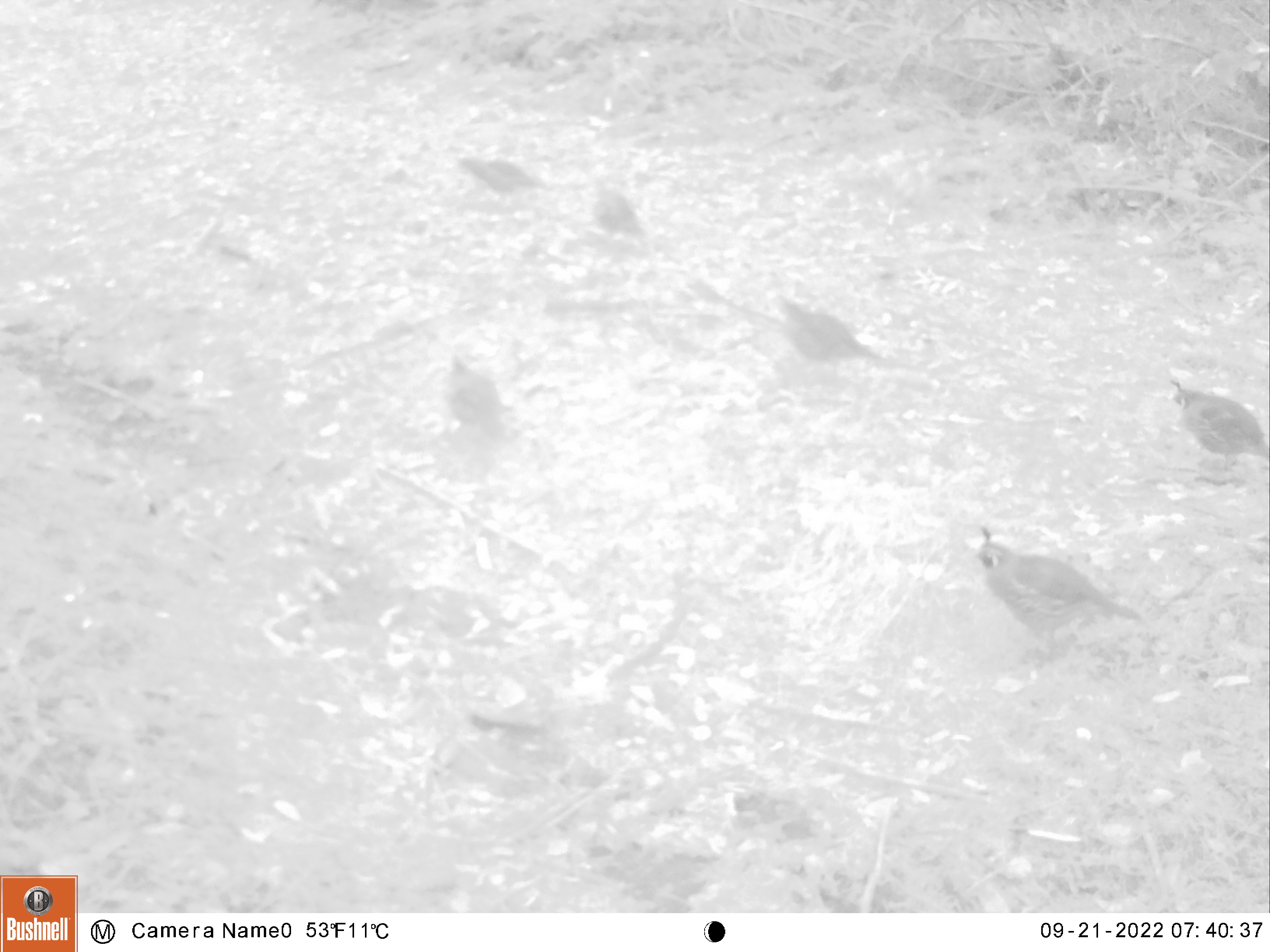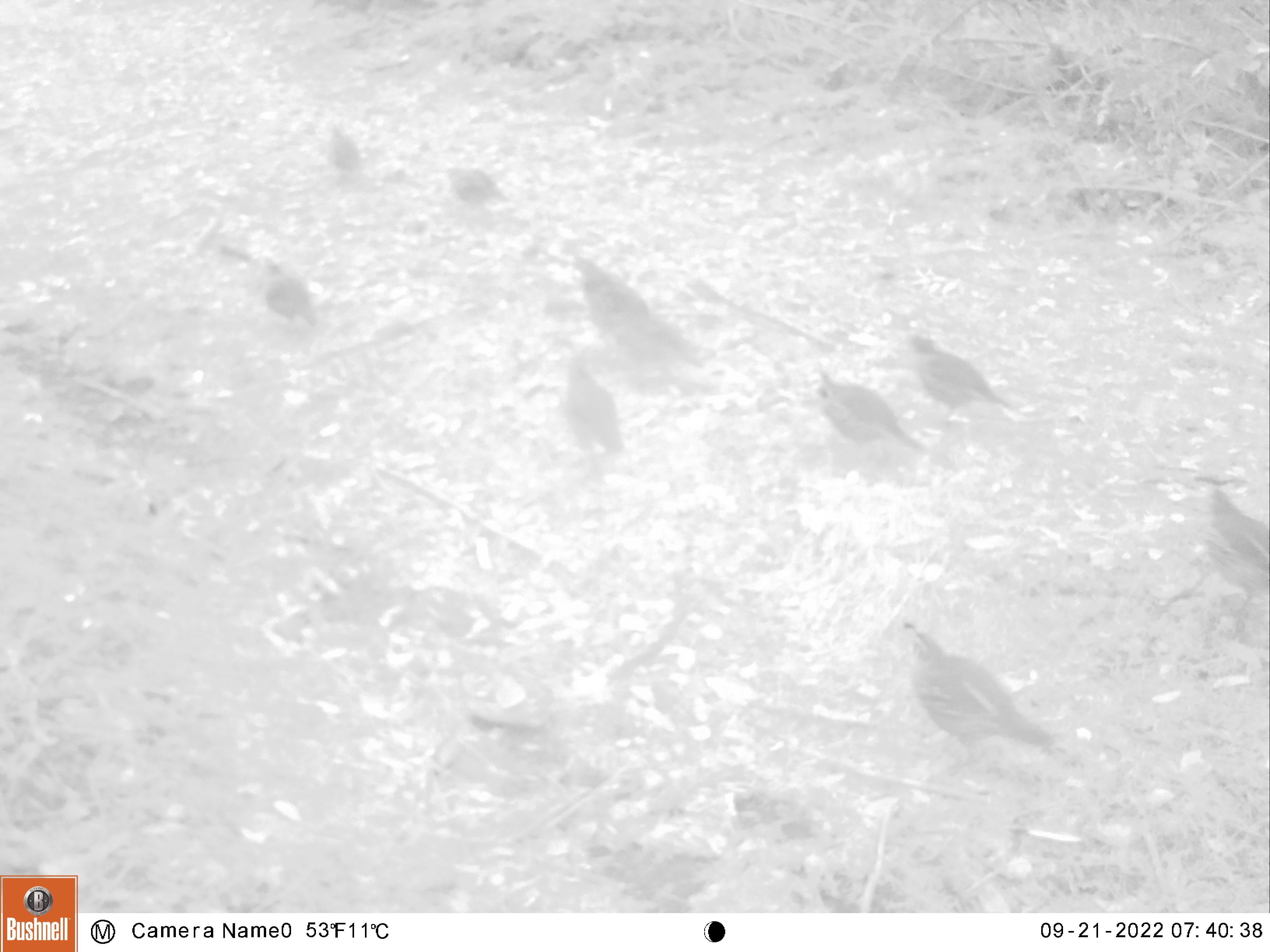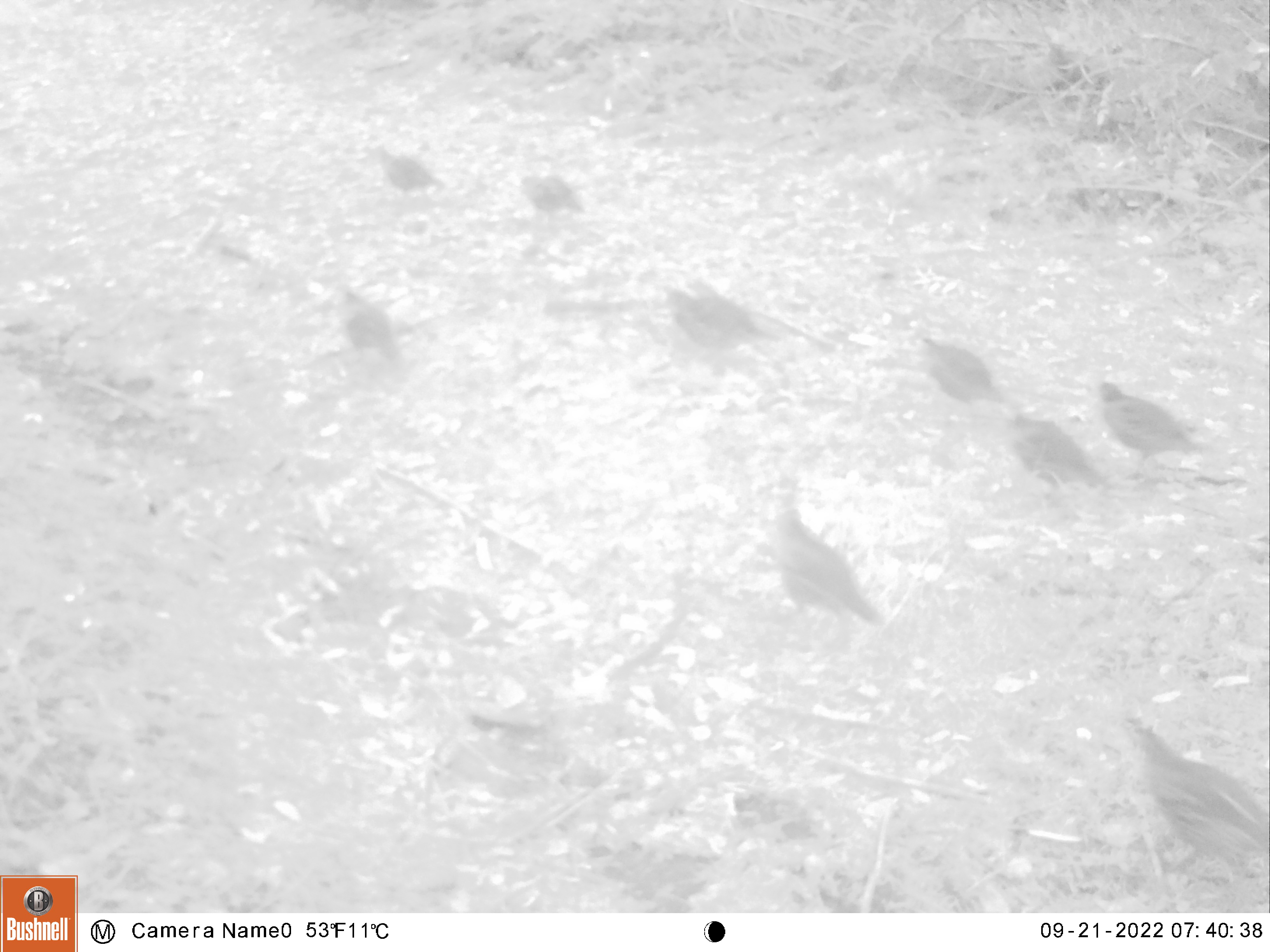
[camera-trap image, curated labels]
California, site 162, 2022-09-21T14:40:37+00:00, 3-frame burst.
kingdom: Animalia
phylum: Chordata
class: Aves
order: Galliformes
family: Odontophoridae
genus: Callipepla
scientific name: Callipepla californica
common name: california quail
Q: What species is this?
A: California quail (Callipepla californica).